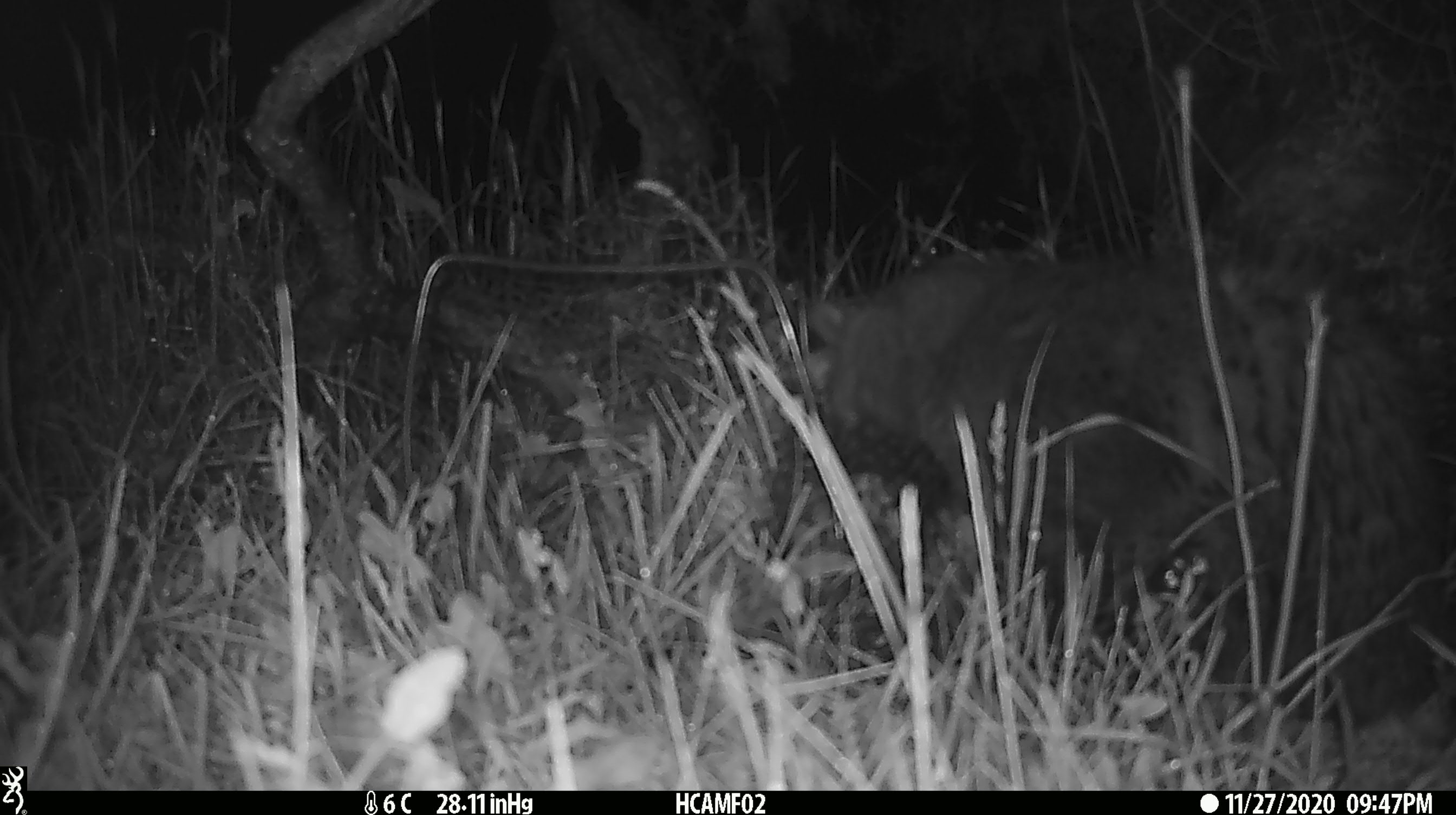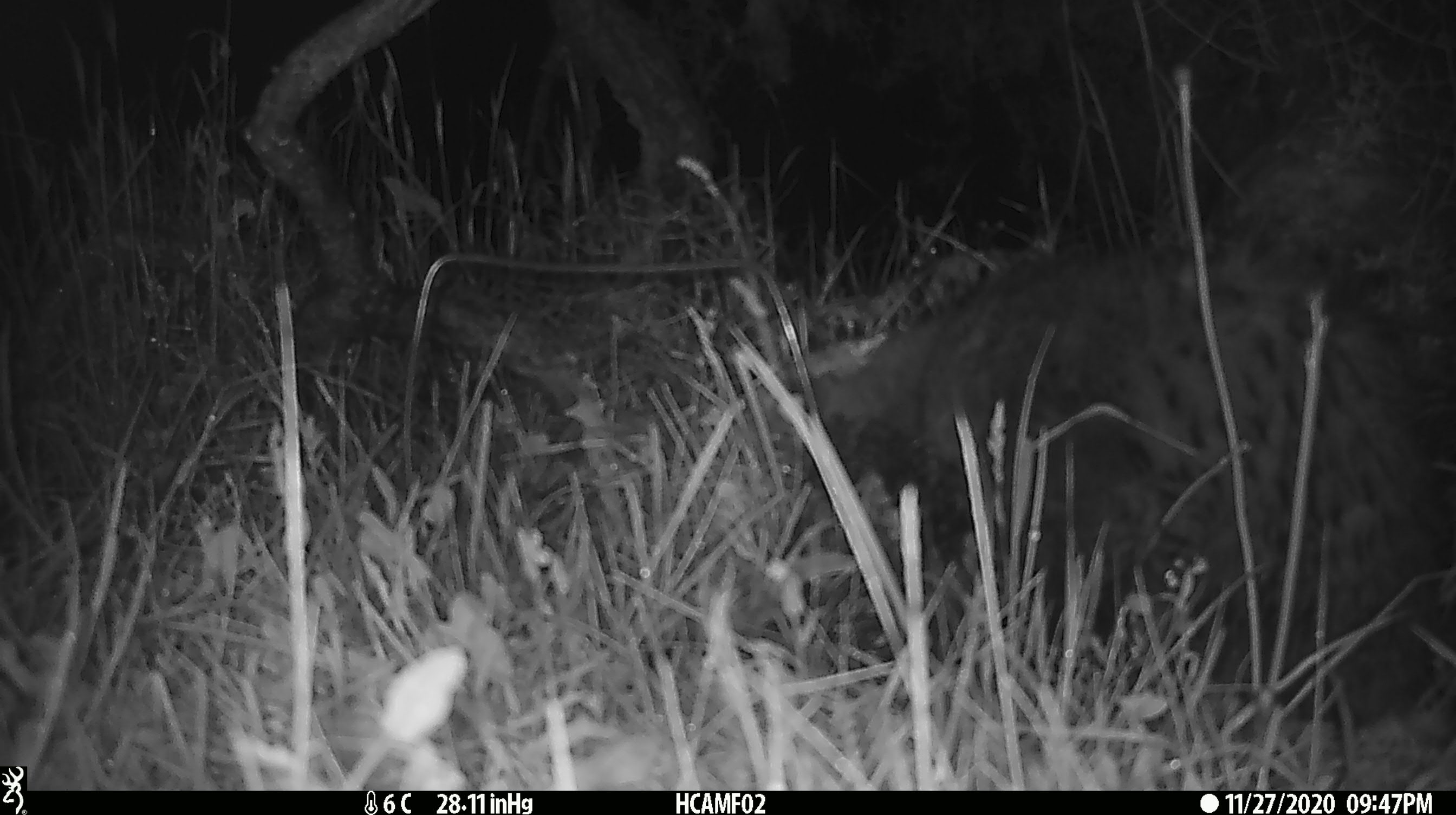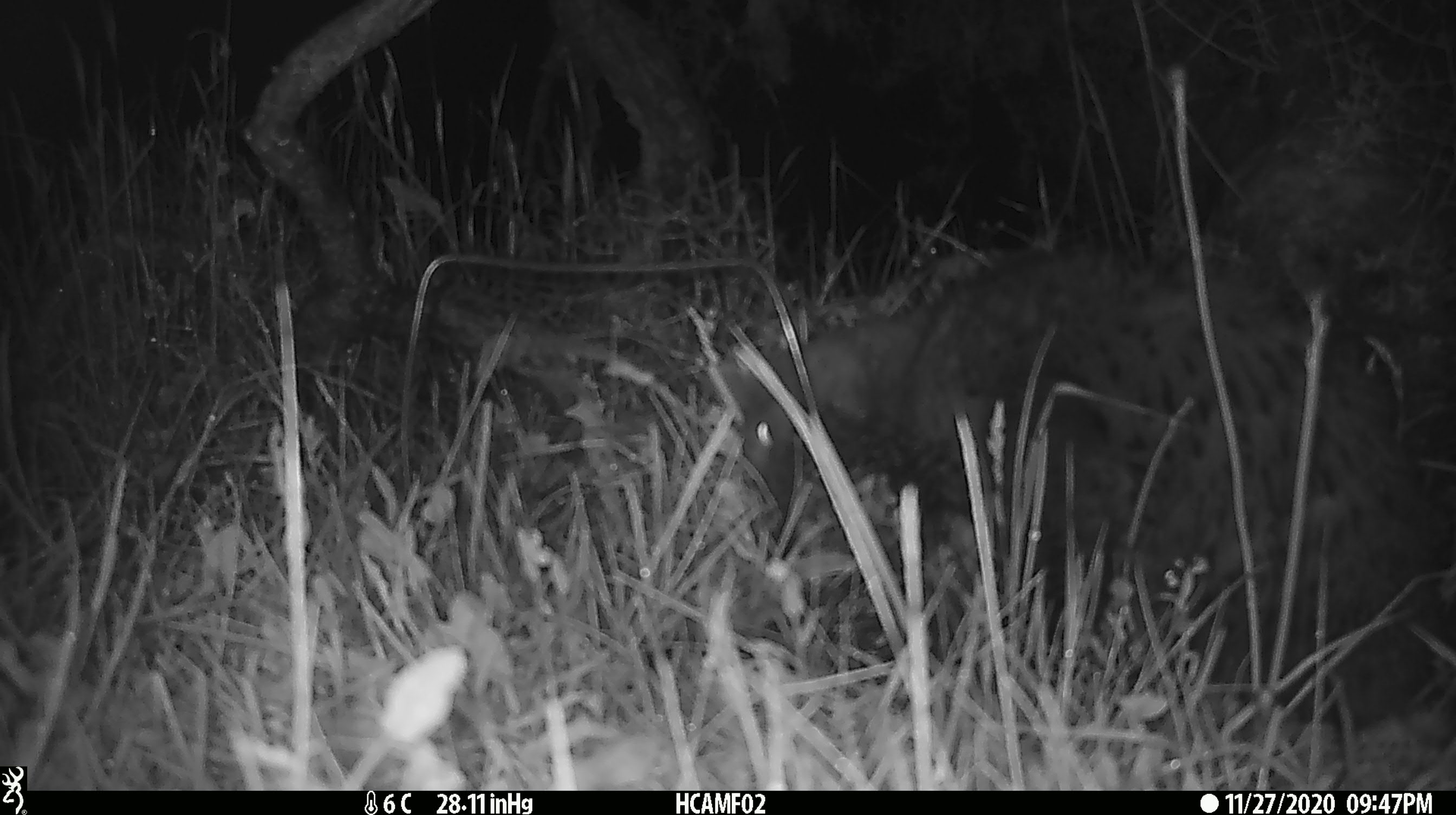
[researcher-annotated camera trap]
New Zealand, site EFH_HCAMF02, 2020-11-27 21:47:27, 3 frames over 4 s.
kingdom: Animalia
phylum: Chordata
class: Mammalia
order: Carnivora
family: Felidae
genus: Felis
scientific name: Felis catus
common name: domestic cat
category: cat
Cat (domestic cat) (Felis catus).